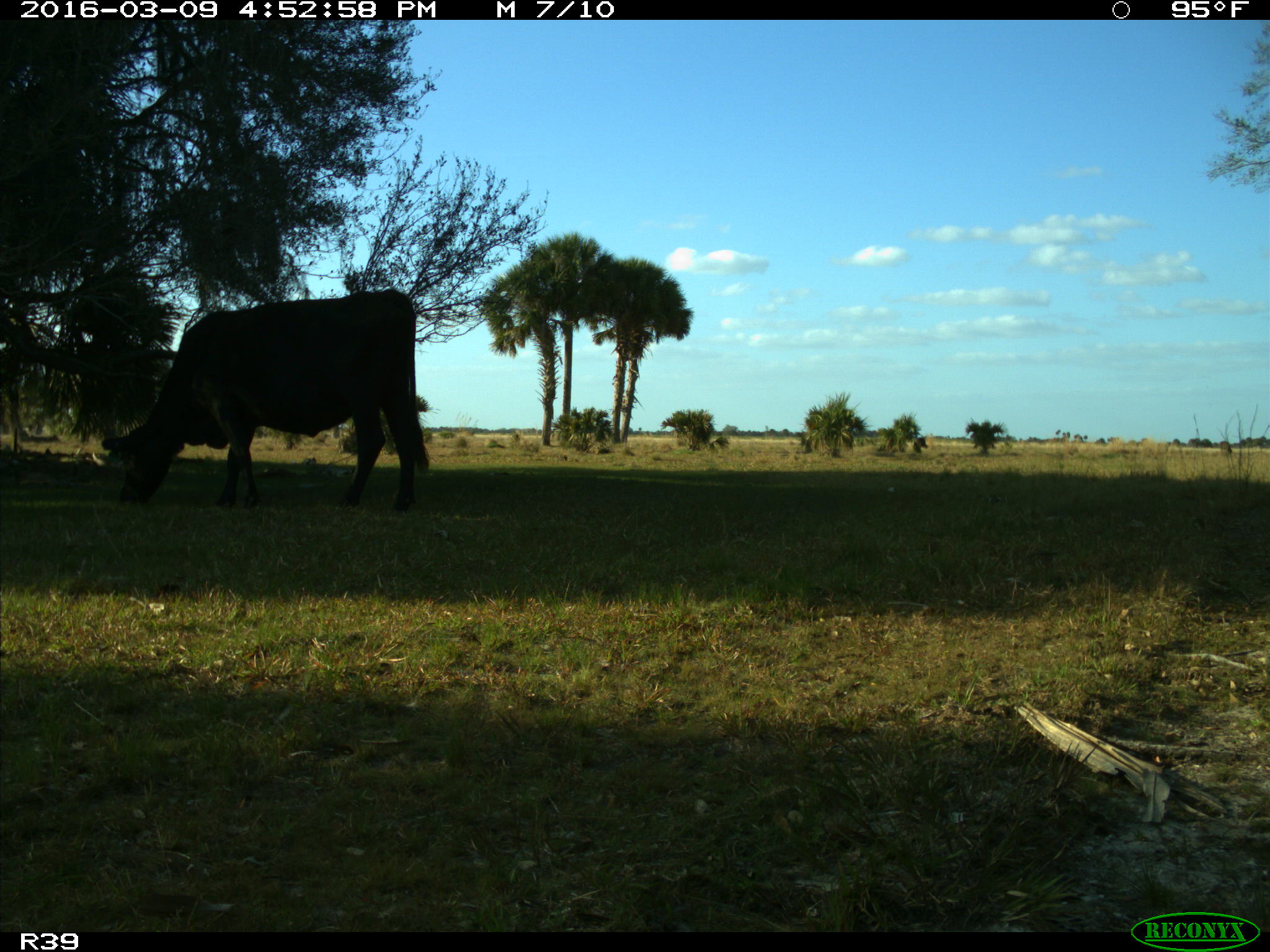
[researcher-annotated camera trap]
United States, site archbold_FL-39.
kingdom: Animalia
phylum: Chordata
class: Mammalia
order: Artiodactyla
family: Bovidae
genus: Bos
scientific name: Bos taurus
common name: domestic cow